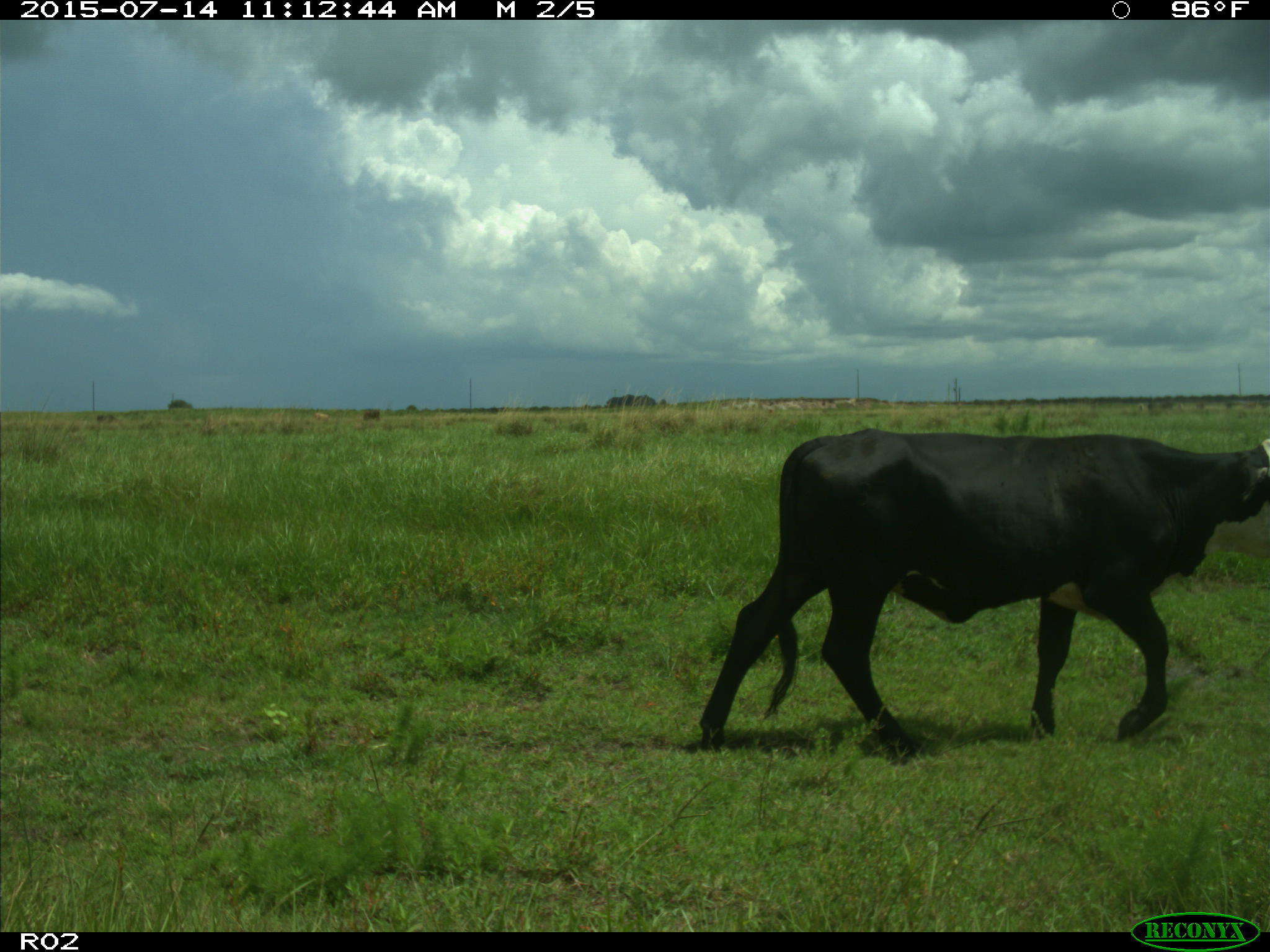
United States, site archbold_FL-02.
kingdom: Animalia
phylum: Chordata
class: Mammalia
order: Artiodactyla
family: Bovidae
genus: Bos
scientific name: Bos taurus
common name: domestic cow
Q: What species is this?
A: Bos taurus (domestic cow).